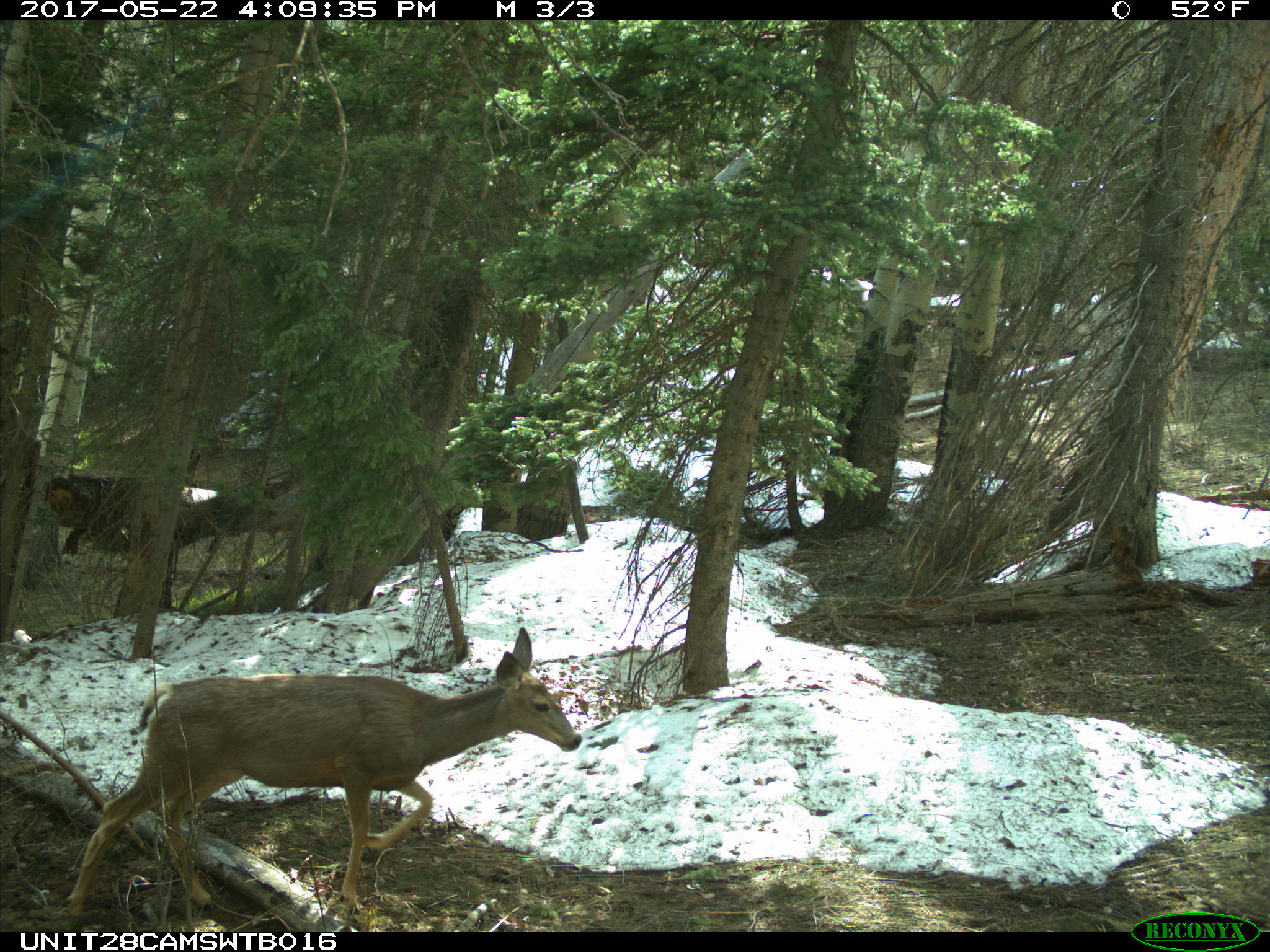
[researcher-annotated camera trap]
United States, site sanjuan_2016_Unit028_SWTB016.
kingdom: Animalia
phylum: Chordata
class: Mammalia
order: Artiodactyla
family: Cervidae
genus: Odocoileus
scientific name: Odocoileus hemionus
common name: mule deer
Odocoileus hemionus (mule deer).